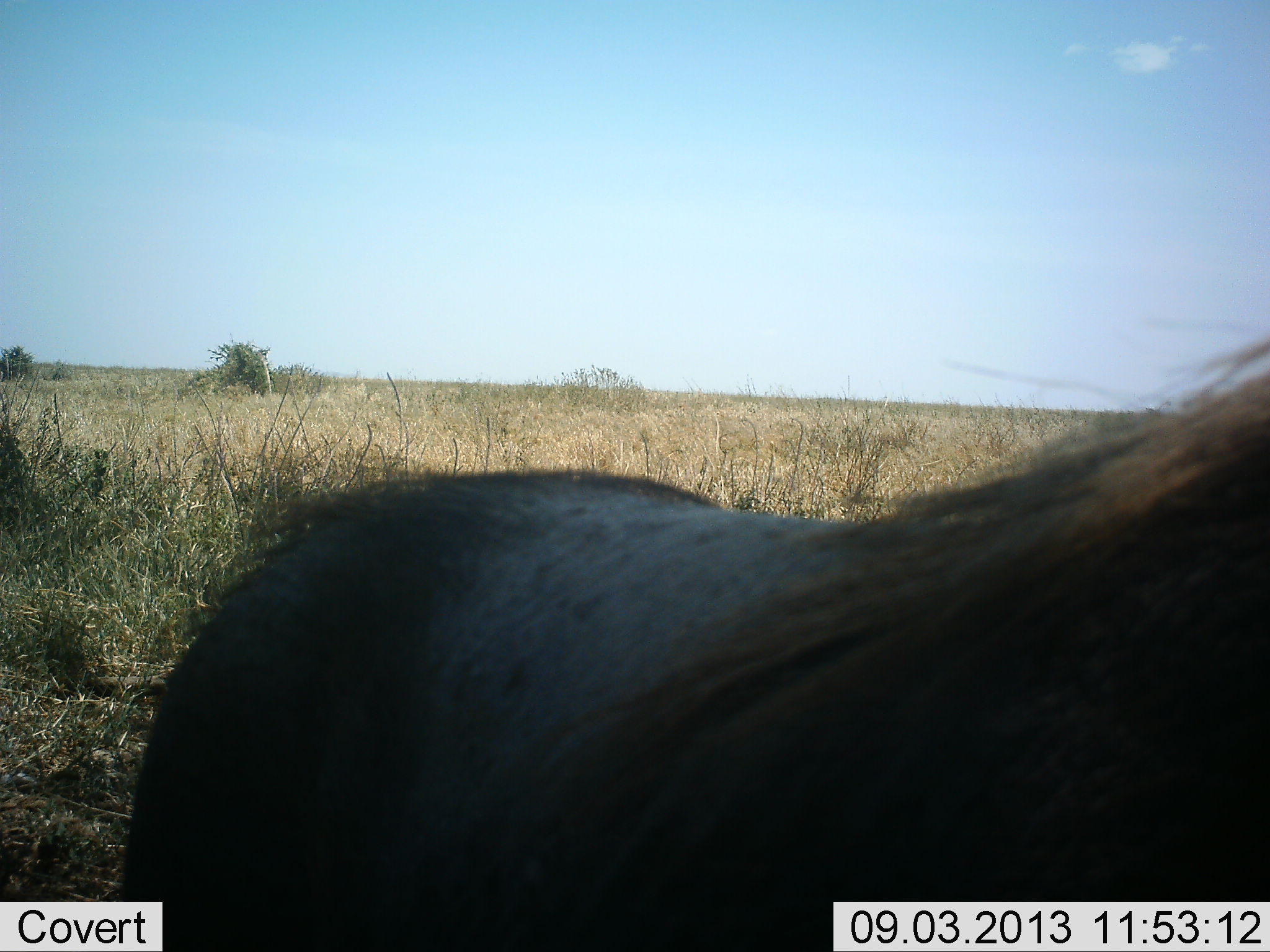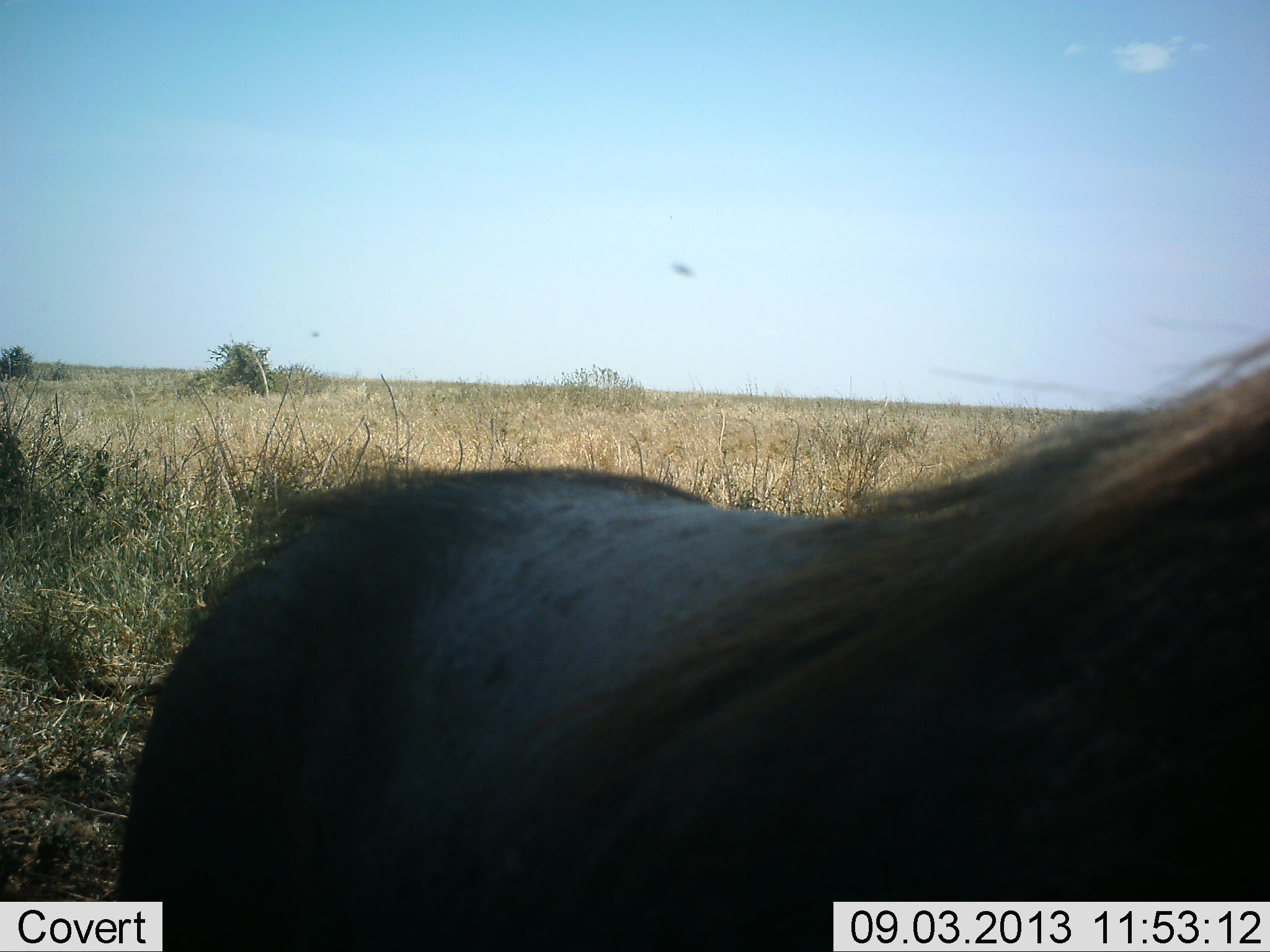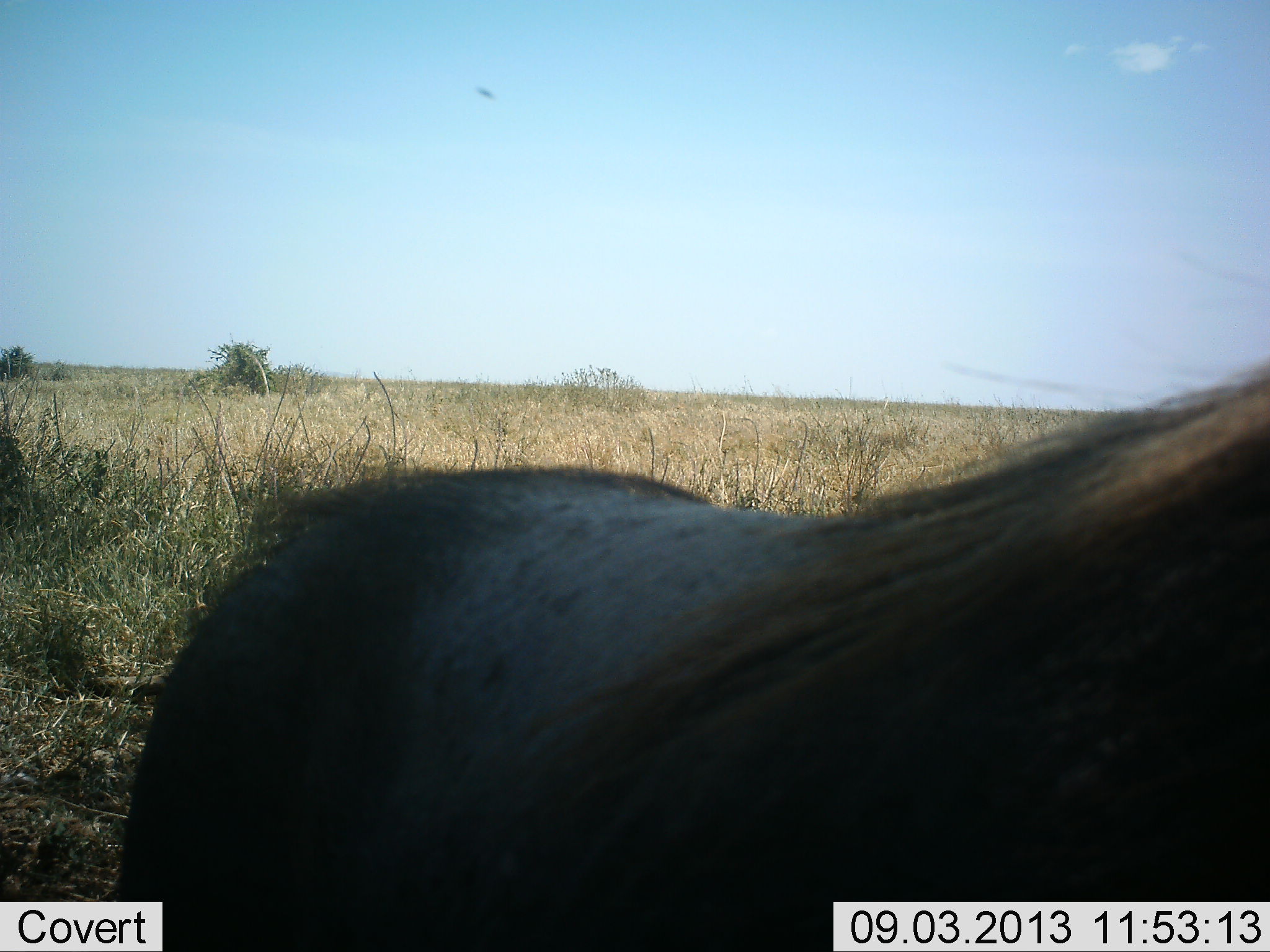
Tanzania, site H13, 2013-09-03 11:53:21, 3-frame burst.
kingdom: Animalia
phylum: Chordata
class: Mammalia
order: Artiodactyla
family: Suidae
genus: Phacochoerus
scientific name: Phacochoerus africanus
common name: warthog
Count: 1.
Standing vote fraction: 100%.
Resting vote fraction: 0%.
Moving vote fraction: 0%.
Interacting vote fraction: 0%.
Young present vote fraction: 0%.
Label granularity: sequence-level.